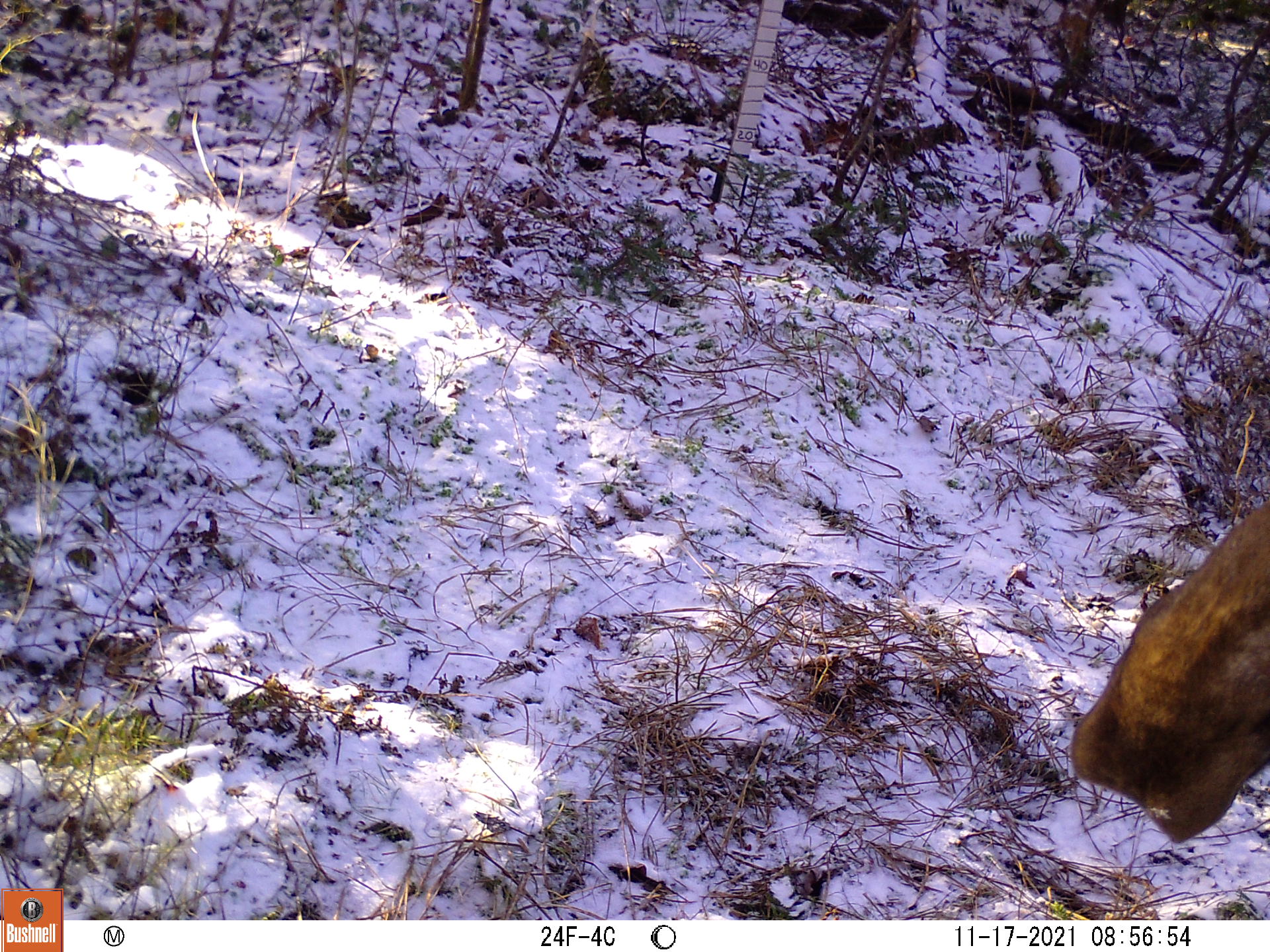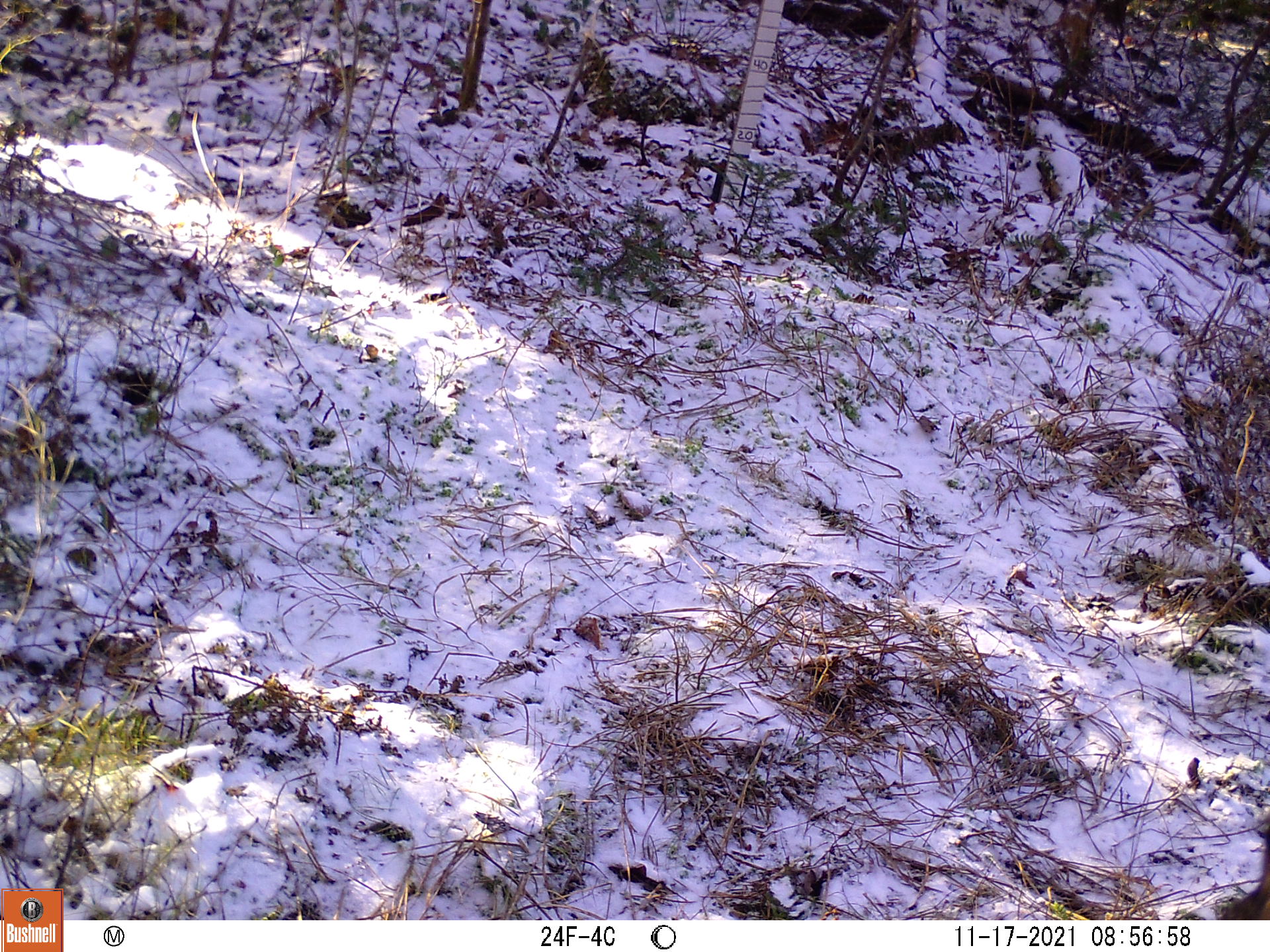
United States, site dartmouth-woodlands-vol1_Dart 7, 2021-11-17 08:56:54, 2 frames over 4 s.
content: unidentified animal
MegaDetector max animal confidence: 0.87